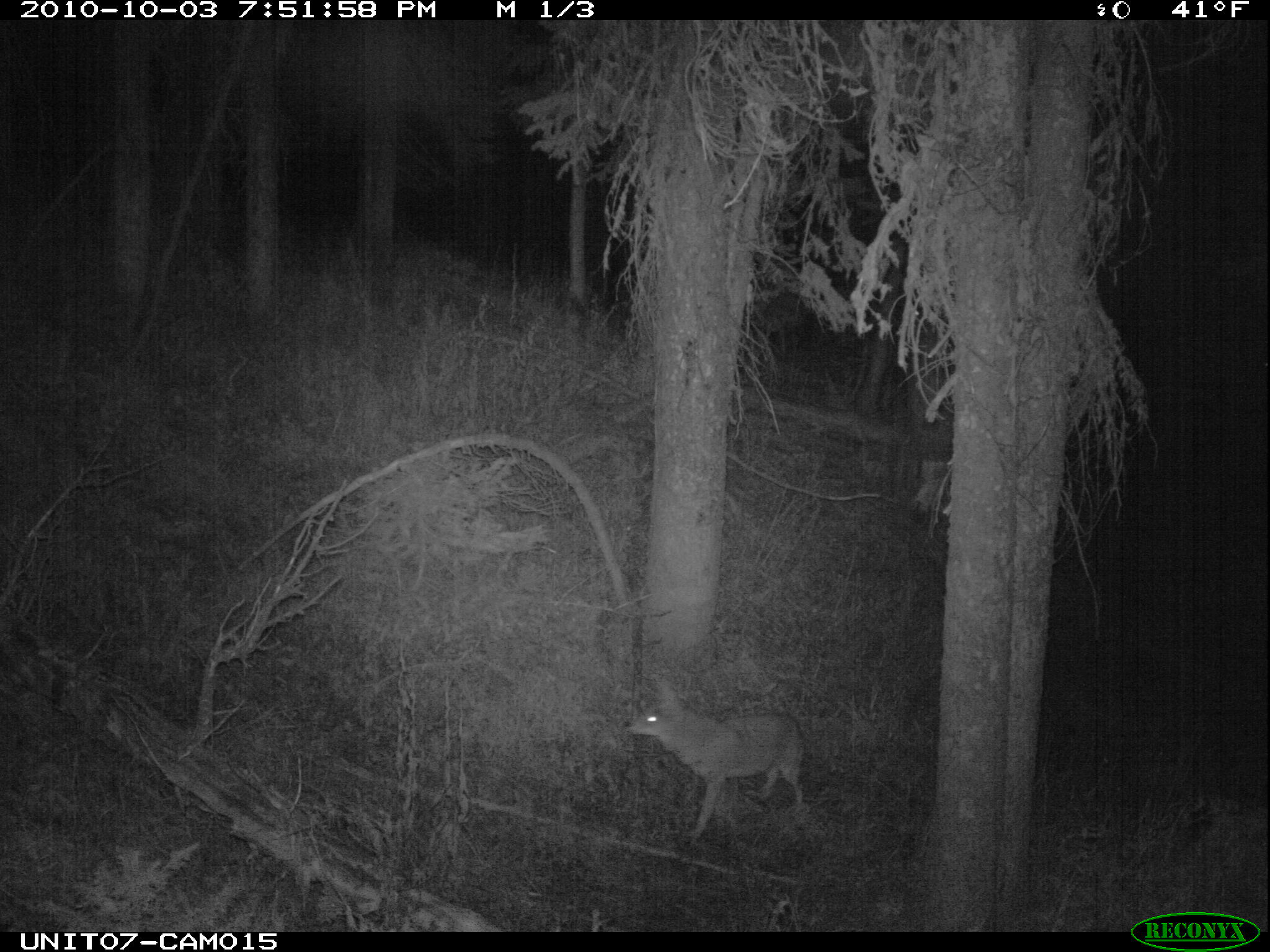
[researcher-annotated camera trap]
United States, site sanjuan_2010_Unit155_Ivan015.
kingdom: Animalia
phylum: Chordata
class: Mammalia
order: Carnivora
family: Canidae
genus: Canis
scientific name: Canis latrans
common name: coyote